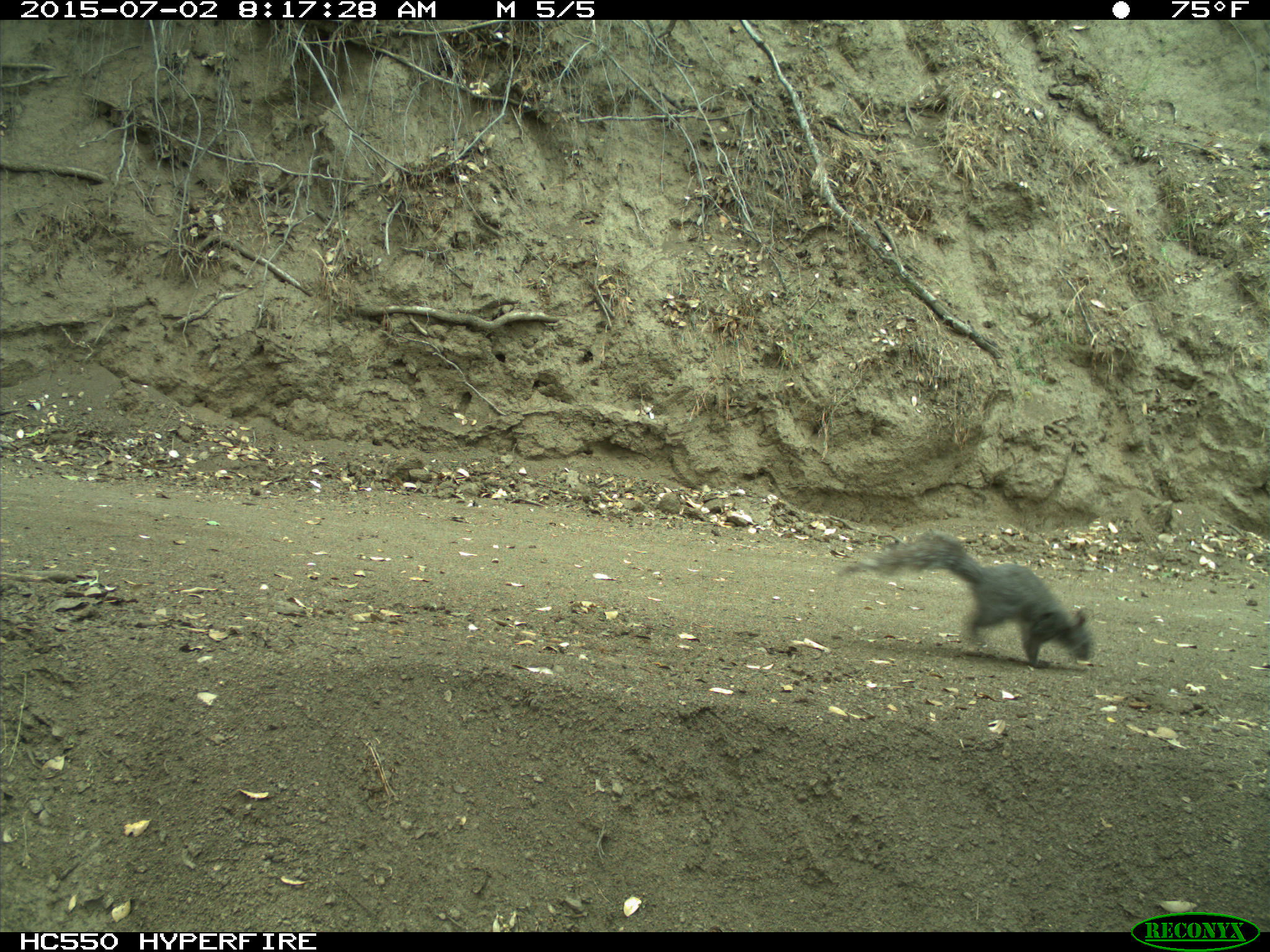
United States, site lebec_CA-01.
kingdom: Animalia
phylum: Chordata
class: Mammalia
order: Rodentia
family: Sciuridae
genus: Sciurus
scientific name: Sciurus carolinensis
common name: eastern gray squirrel